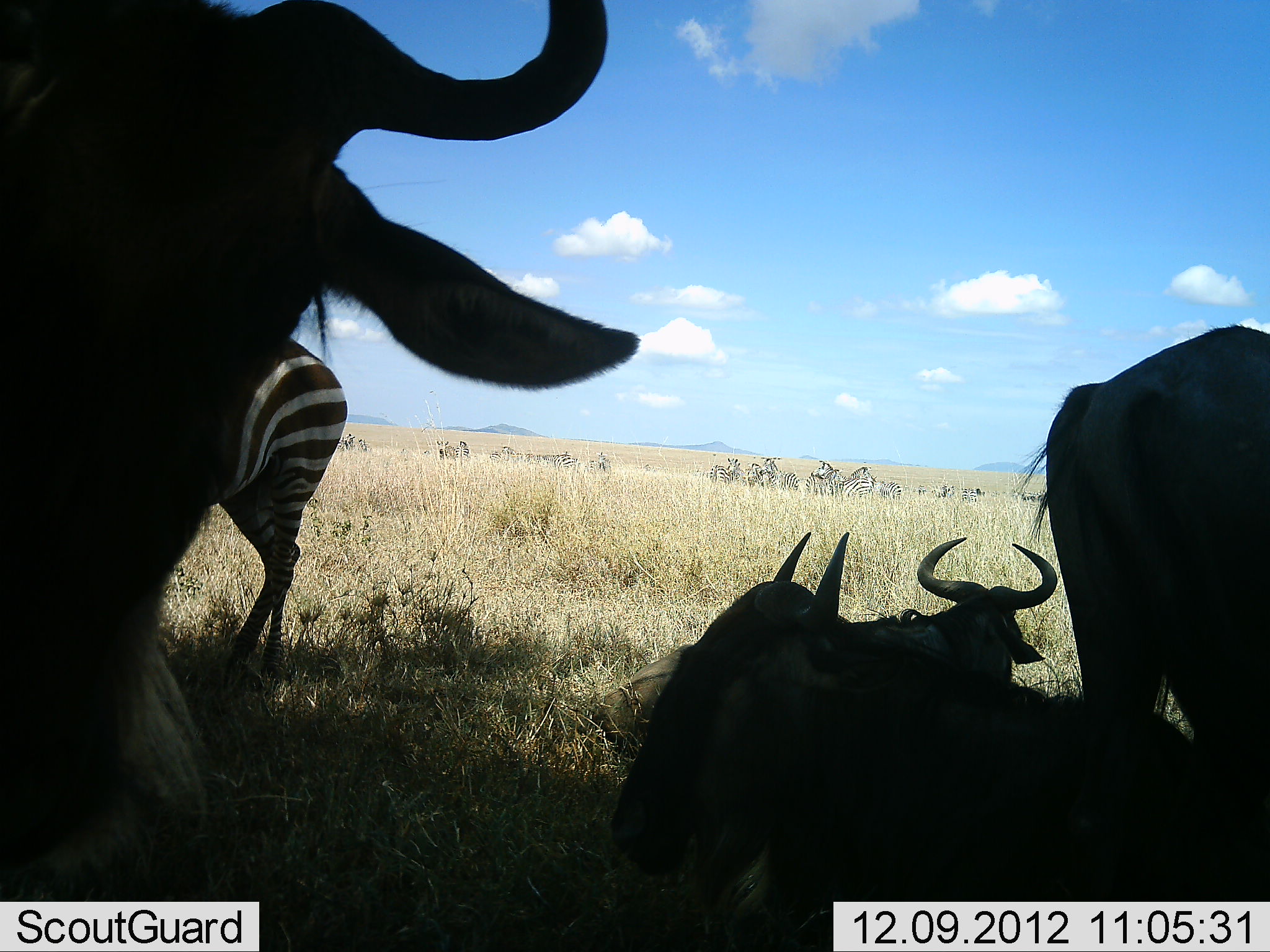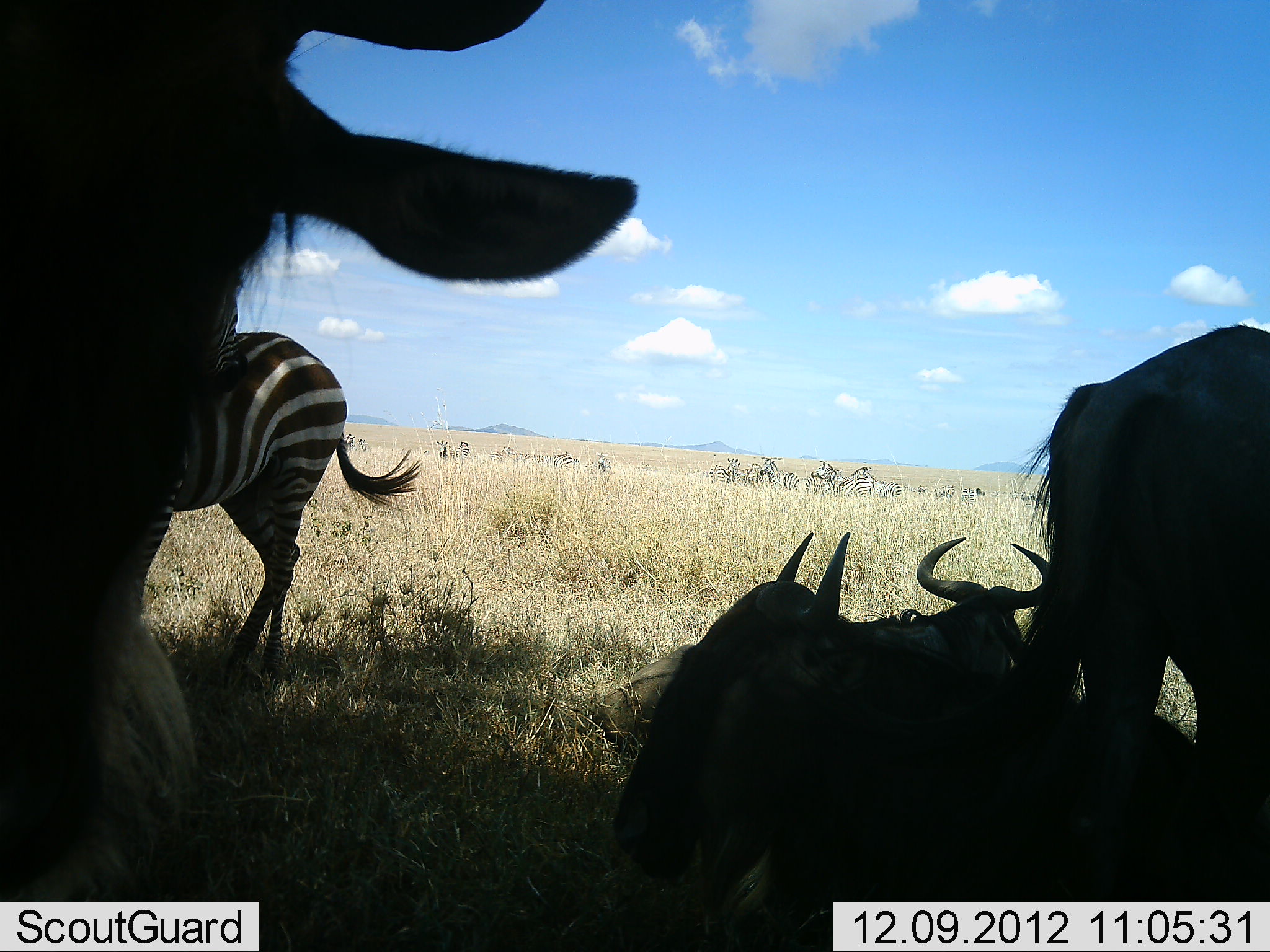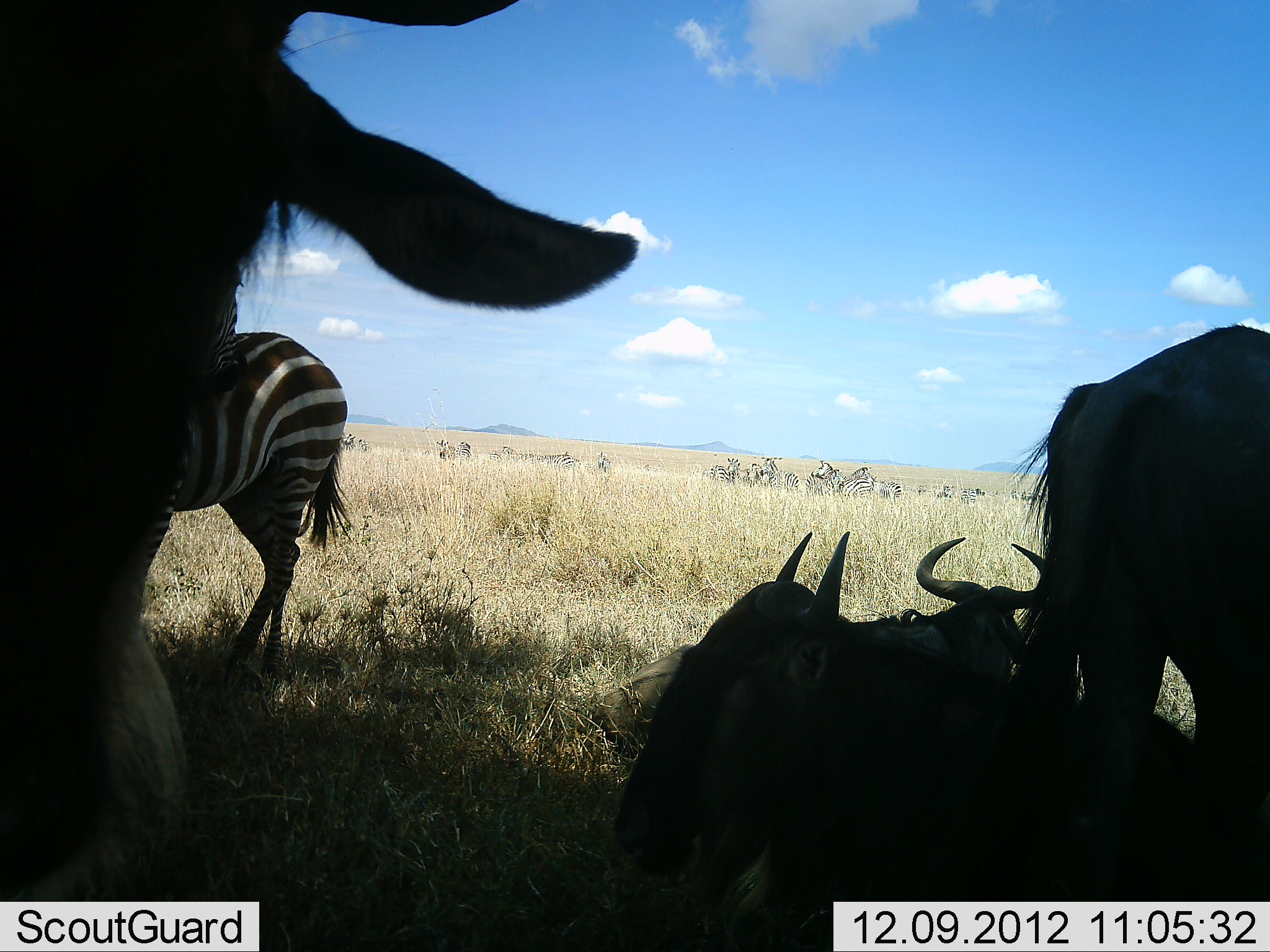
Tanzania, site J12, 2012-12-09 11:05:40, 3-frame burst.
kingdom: Animalia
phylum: Chordata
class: Mammalia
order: Artiodactyla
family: Bovidae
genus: Connochaetes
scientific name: Connochaetes taurinus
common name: blue wildebeest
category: wildebeest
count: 4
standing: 80%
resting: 100%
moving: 0%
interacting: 10%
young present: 0%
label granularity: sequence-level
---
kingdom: Animalia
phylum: Chordata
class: Mammalia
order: Perissodactyla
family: Equidae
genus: Equus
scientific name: Equus quagga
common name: plains zebra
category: zebra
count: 11-50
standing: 100%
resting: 27%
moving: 0%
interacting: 9%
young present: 0%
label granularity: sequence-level